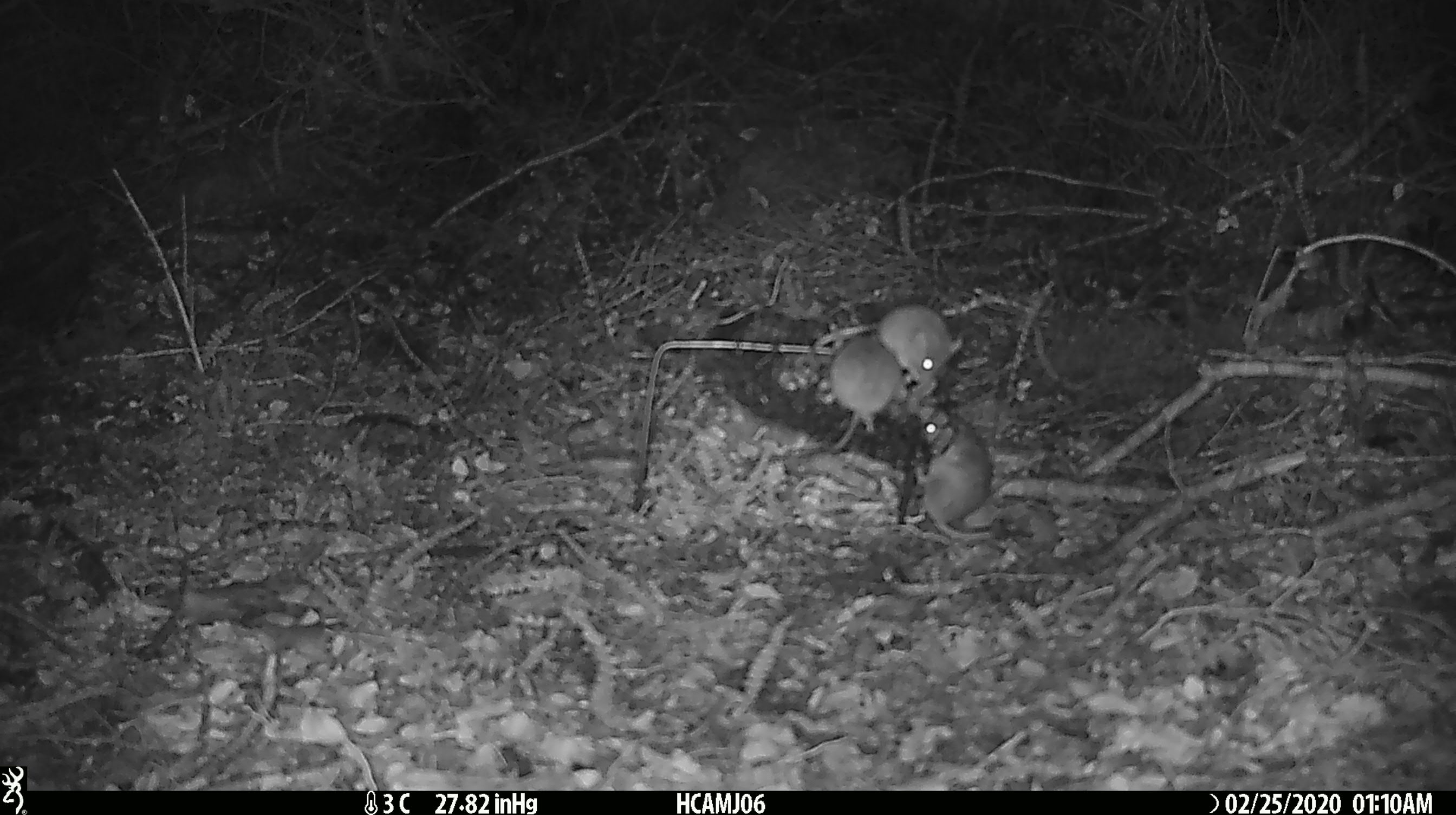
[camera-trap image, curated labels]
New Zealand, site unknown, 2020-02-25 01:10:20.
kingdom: Animalia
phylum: Chordata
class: Mammalia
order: Rodentia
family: Muridae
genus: Mus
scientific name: Mus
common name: mouse